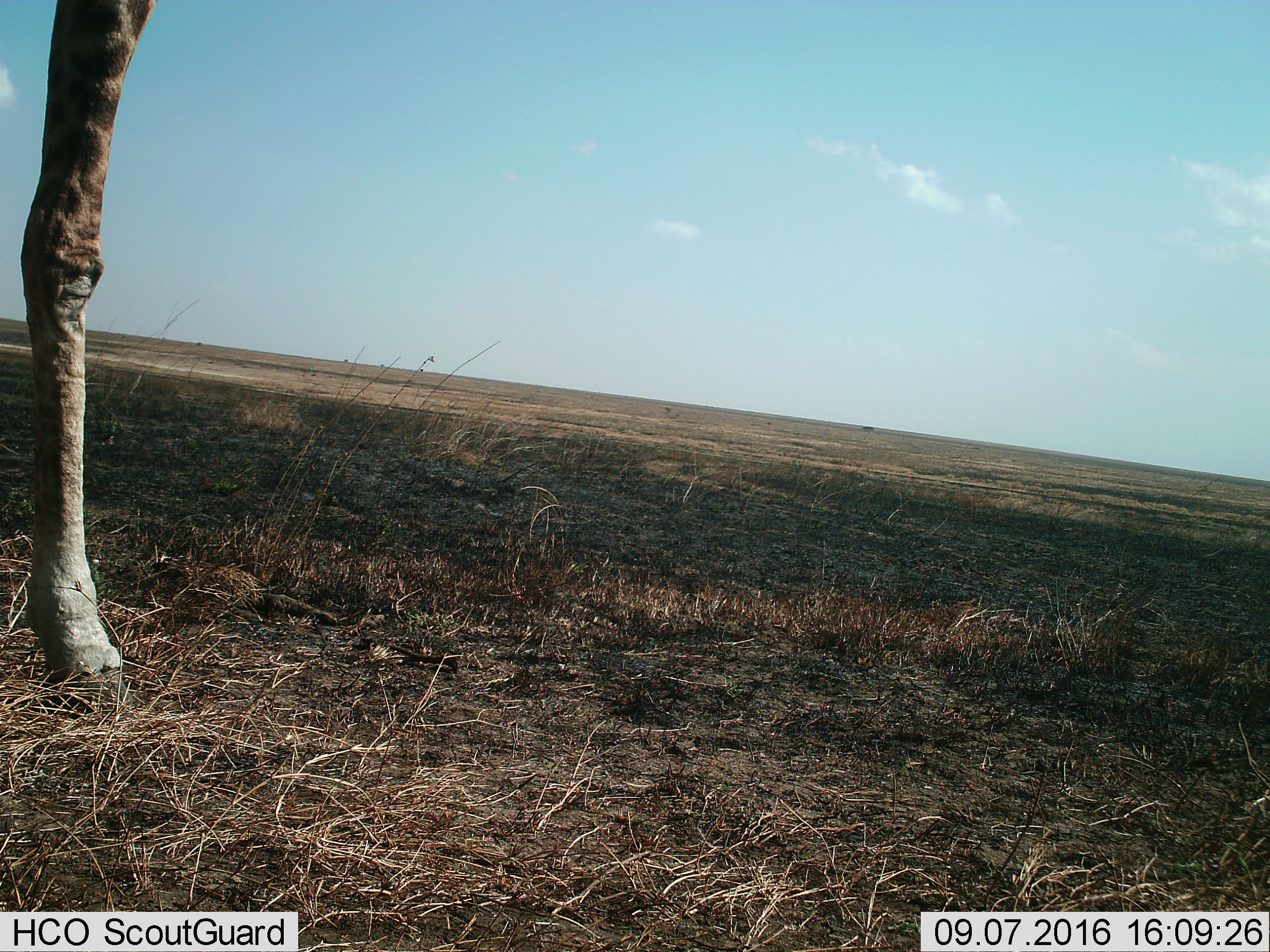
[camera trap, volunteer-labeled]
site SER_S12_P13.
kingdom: Animalia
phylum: Chordata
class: Mammalia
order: Artiodactyla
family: Giraffidae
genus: Giraffa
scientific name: Giraffa camelopardalis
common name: giraffe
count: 1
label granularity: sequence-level